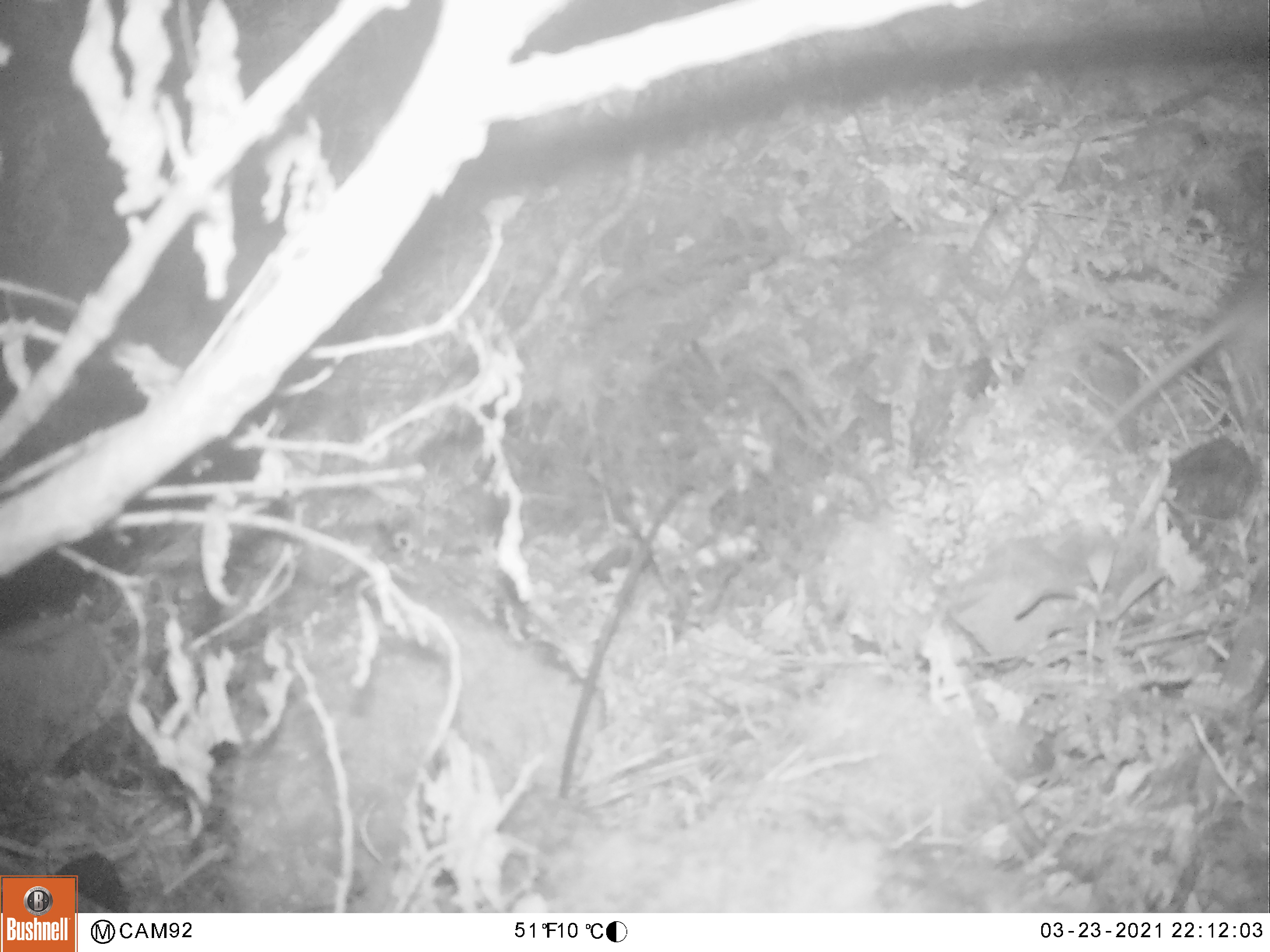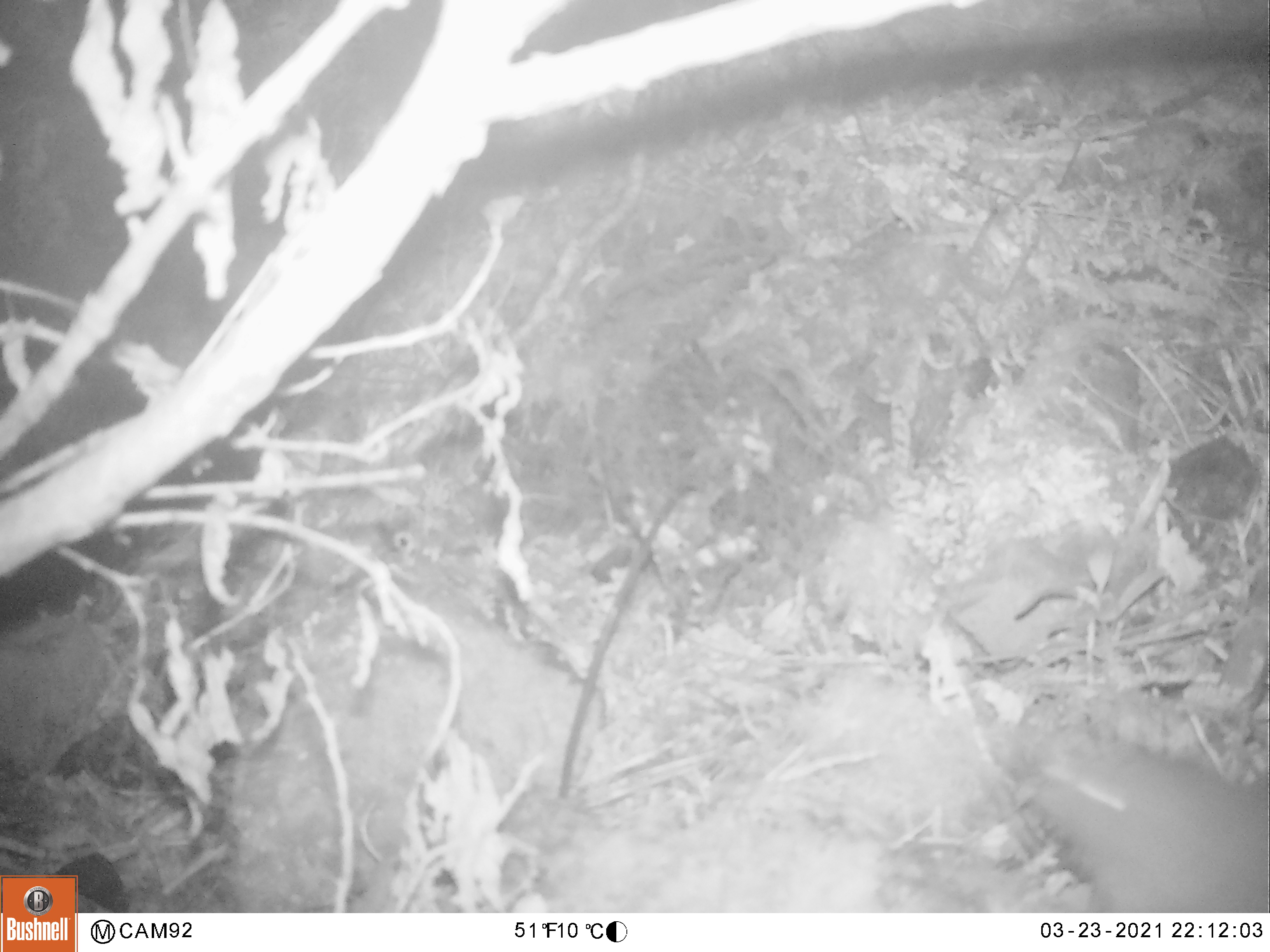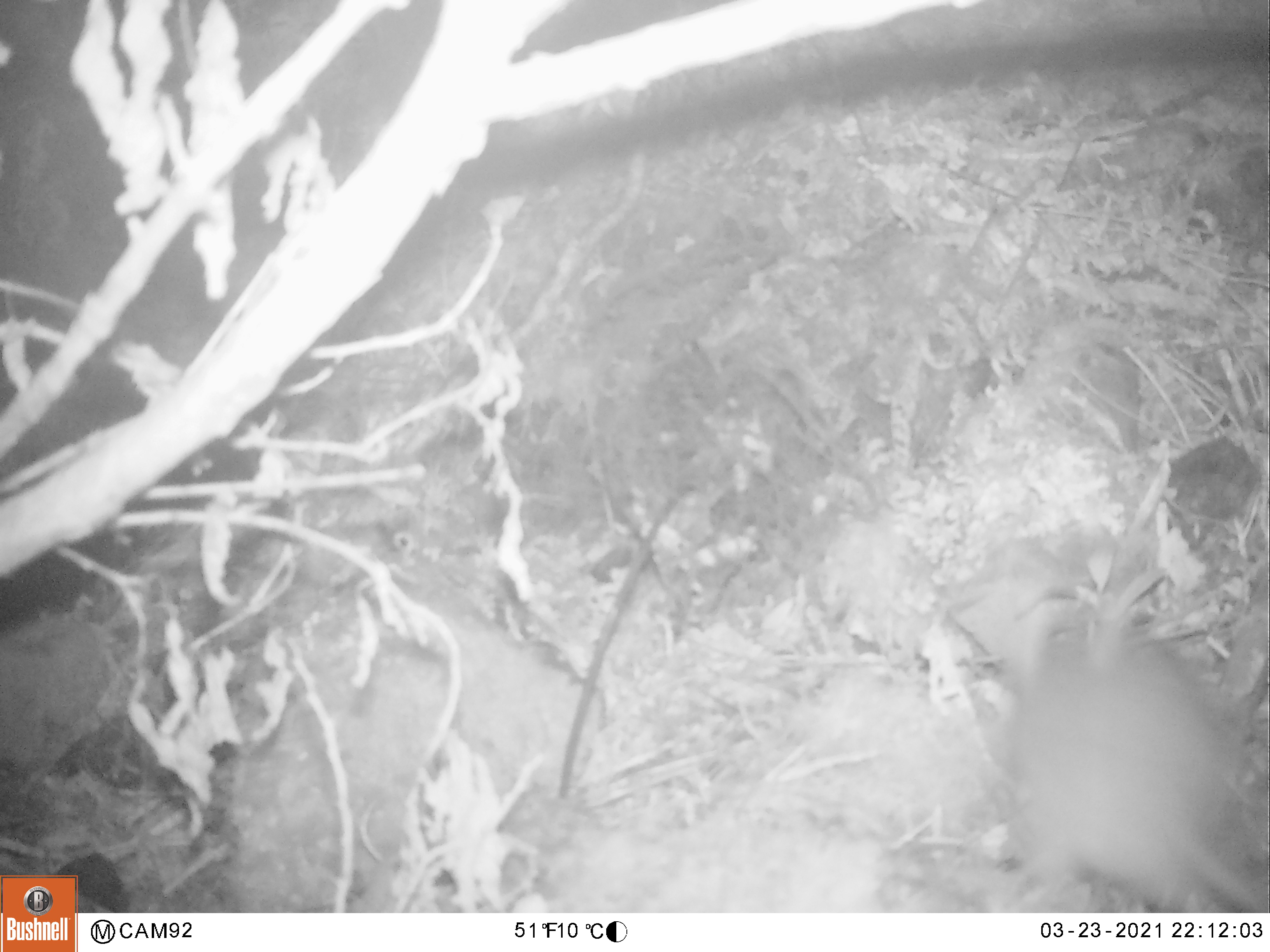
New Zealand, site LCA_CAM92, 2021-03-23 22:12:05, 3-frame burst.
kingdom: Animalia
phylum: Chordata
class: Mammalia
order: Rodentia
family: Muridae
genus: Rattus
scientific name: Rattus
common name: rat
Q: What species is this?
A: Rat (Rattus).